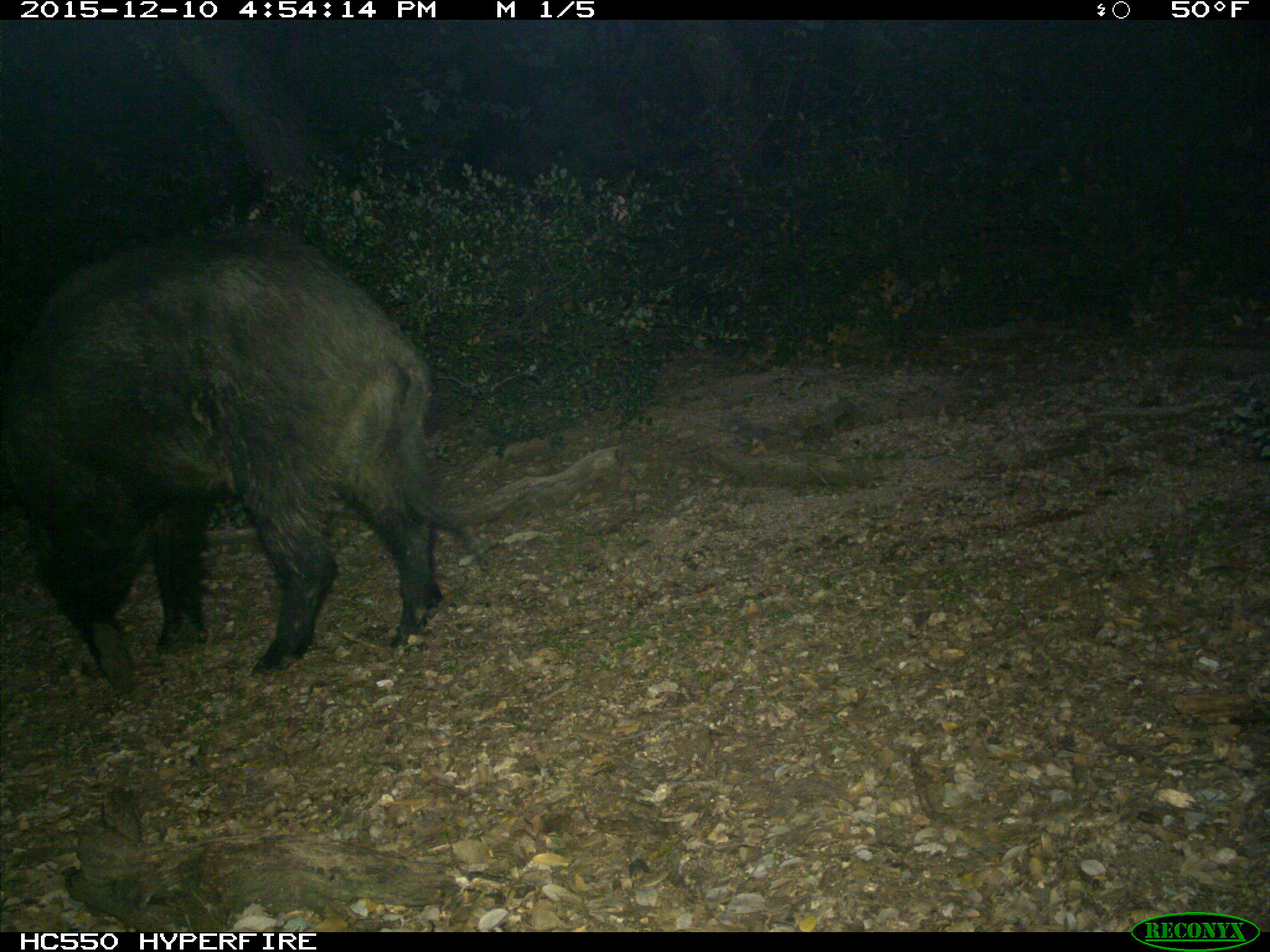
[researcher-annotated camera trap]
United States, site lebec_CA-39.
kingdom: Animalia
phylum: Chordata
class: Mammalia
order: Artiodactyla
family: Suidae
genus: Sus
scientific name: Sus scrofa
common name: wild boar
Sus scrofa (wild boar).